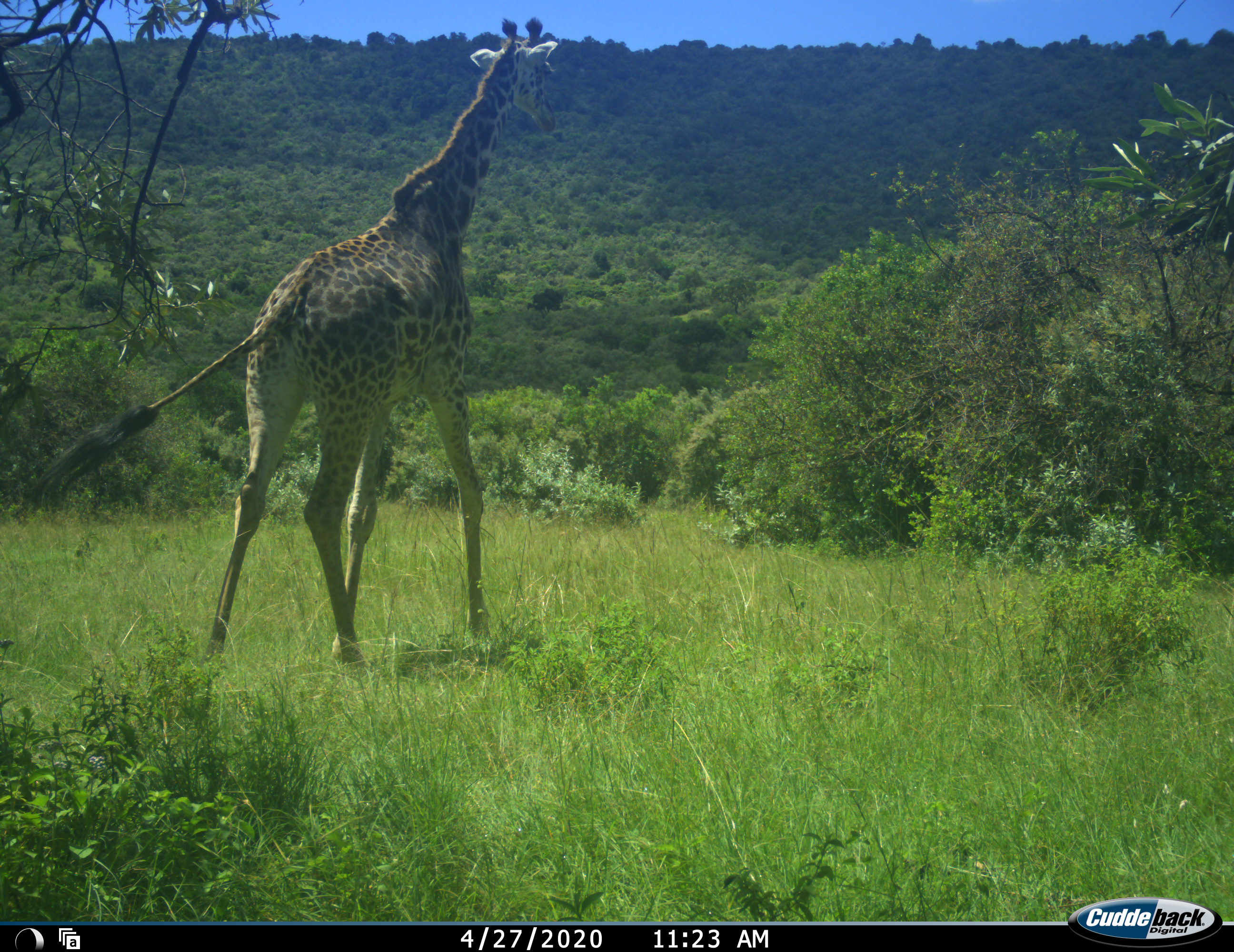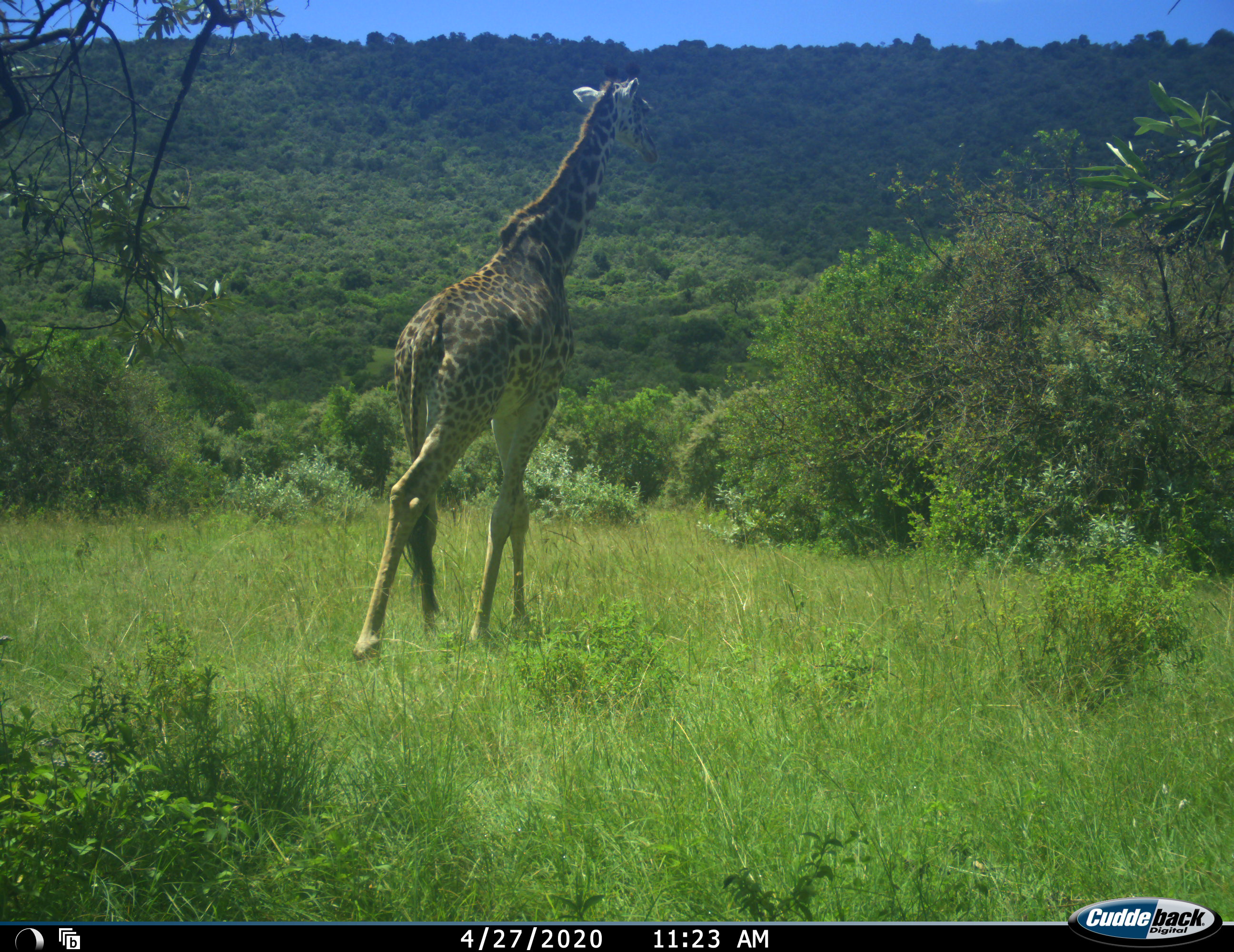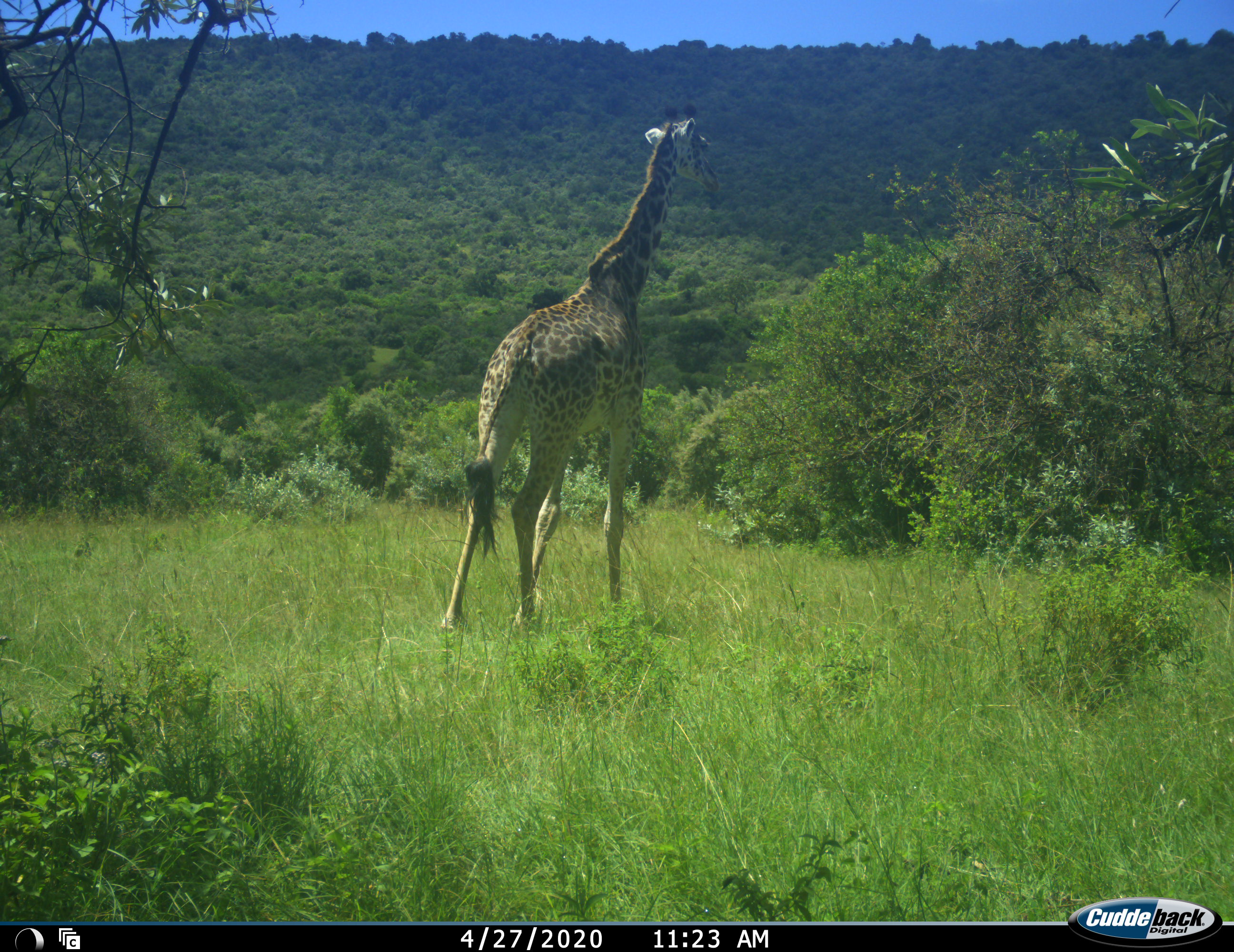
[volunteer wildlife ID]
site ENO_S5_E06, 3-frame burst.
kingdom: Animalia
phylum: Chordata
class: Mammalia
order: Artiodactyla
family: Giraffidae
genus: Giraffa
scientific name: Giraffa camelopardalis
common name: giraffe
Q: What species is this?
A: Giraffe (Giraffa camelopardalis).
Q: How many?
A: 1.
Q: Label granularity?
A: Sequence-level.